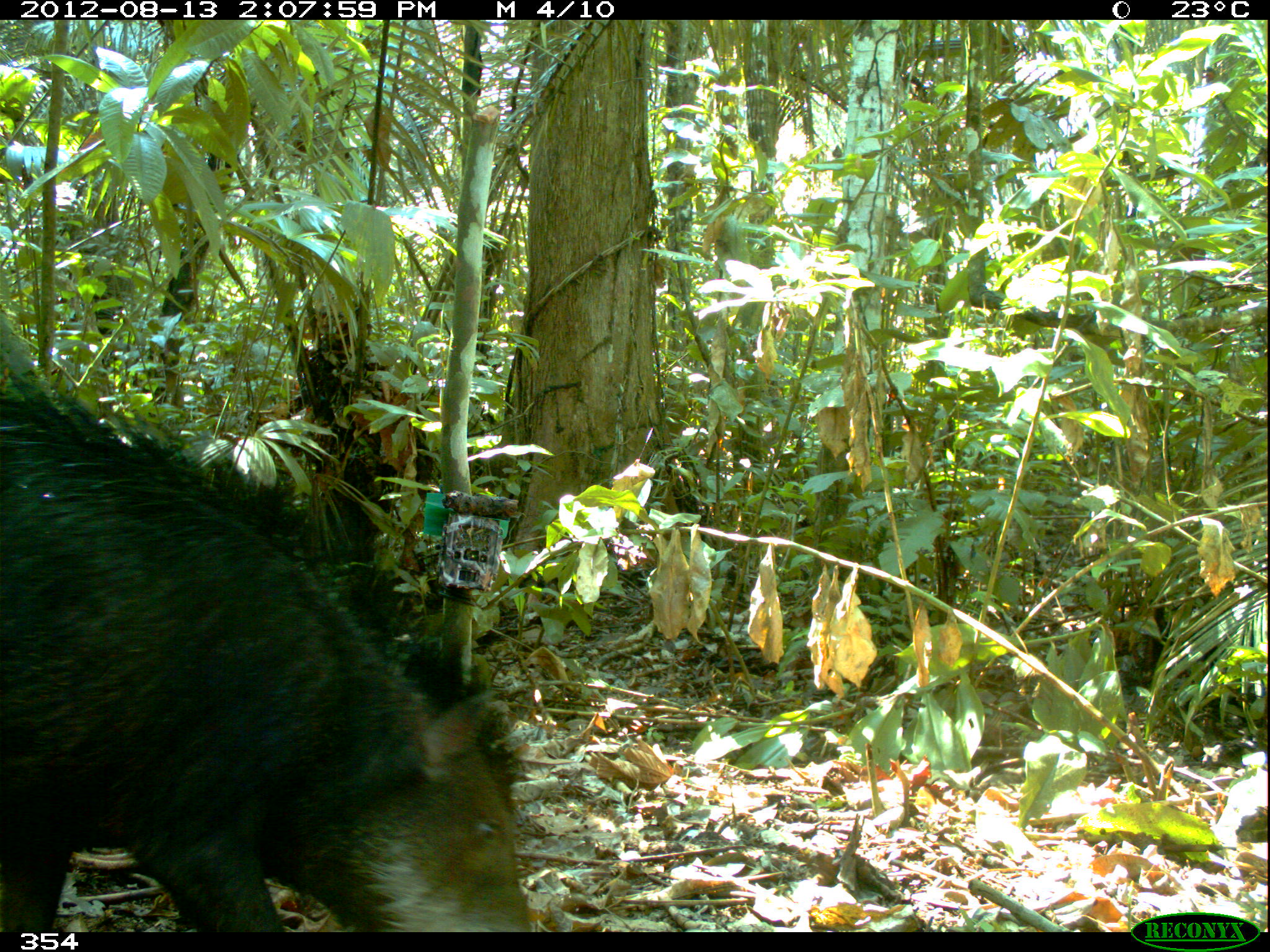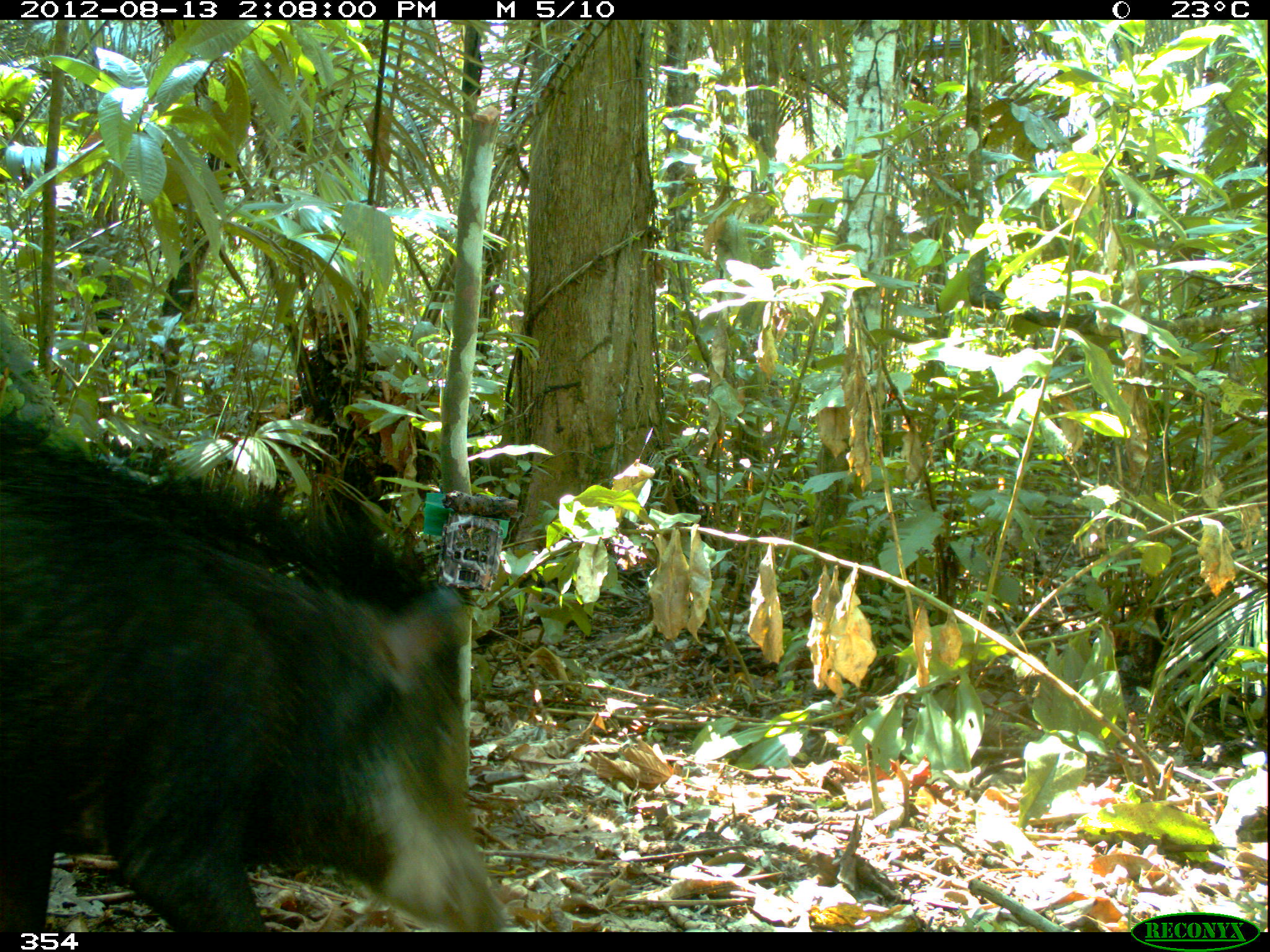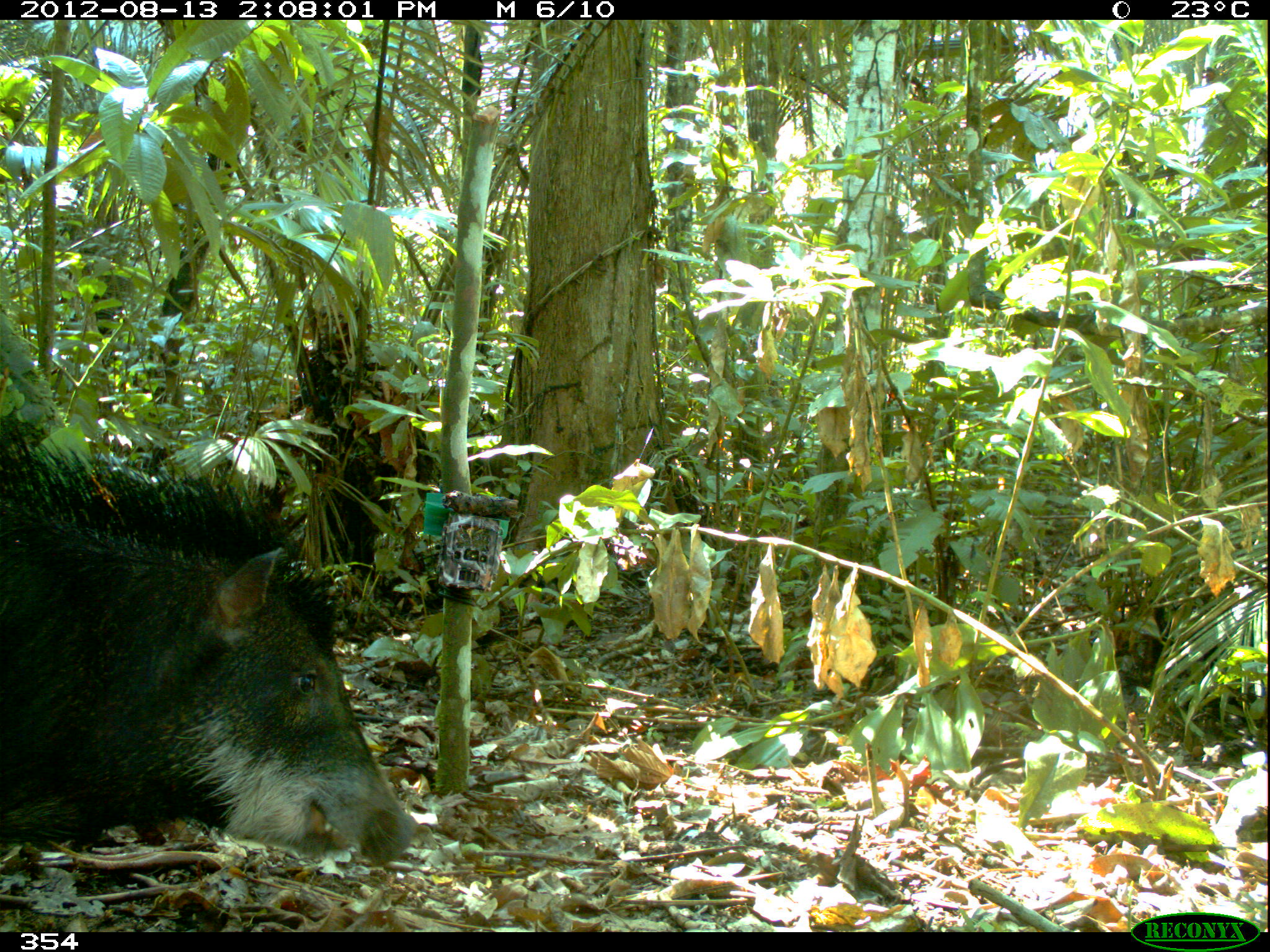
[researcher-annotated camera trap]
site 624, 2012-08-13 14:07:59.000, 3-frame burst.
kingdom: Animalia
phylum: Chordata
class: Mammalia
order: Artiodactyla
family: Tayassuidae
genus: Tayassu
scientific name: Tayassu pecari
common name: white-lipped peccary